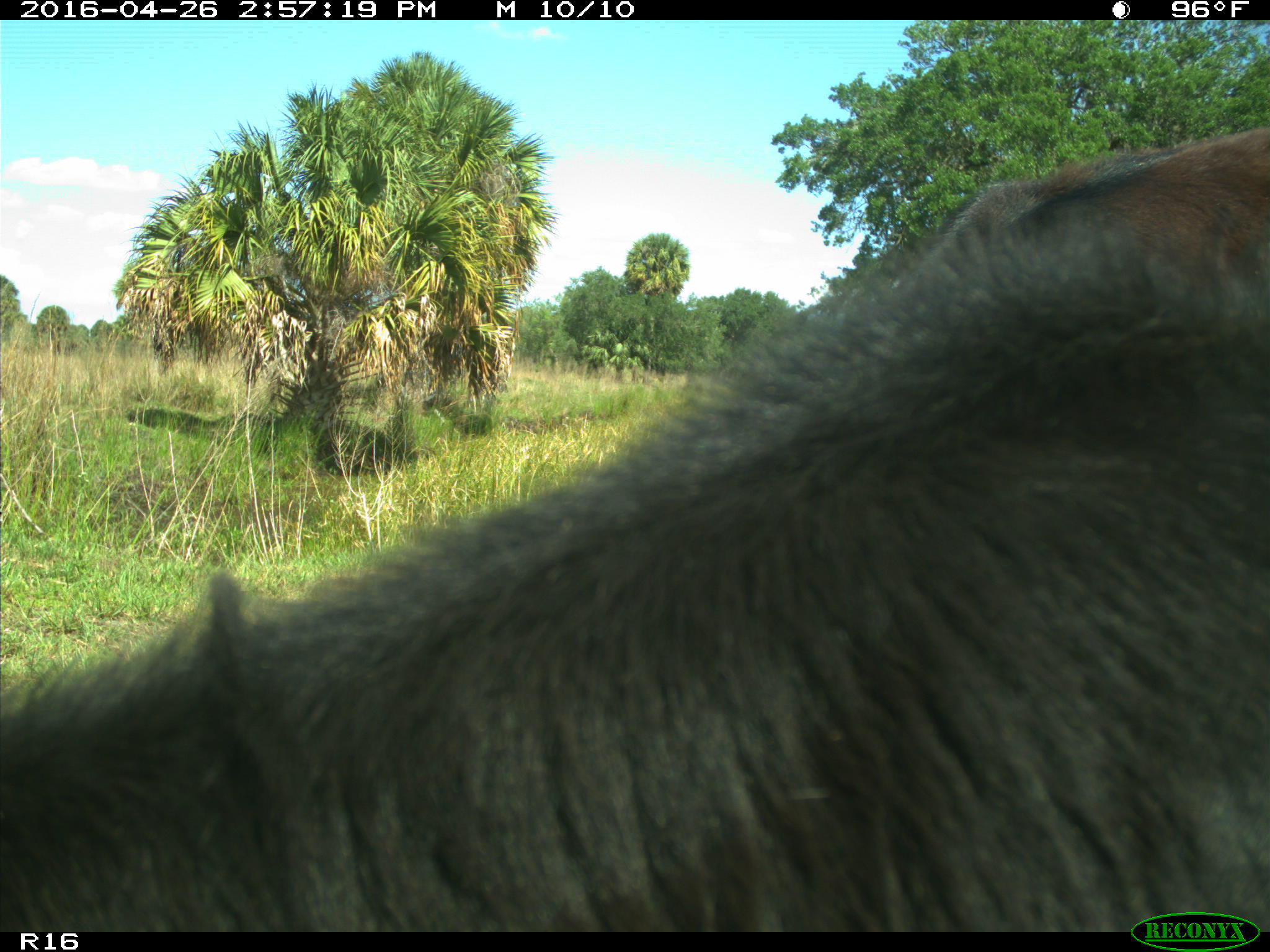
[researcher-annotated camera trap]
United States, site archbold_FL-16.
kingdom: Animalia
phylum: Chordata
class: Mammalia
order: Artiodactyla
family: Bovidae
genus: Bos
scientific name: Bos taurus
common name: domestic cow